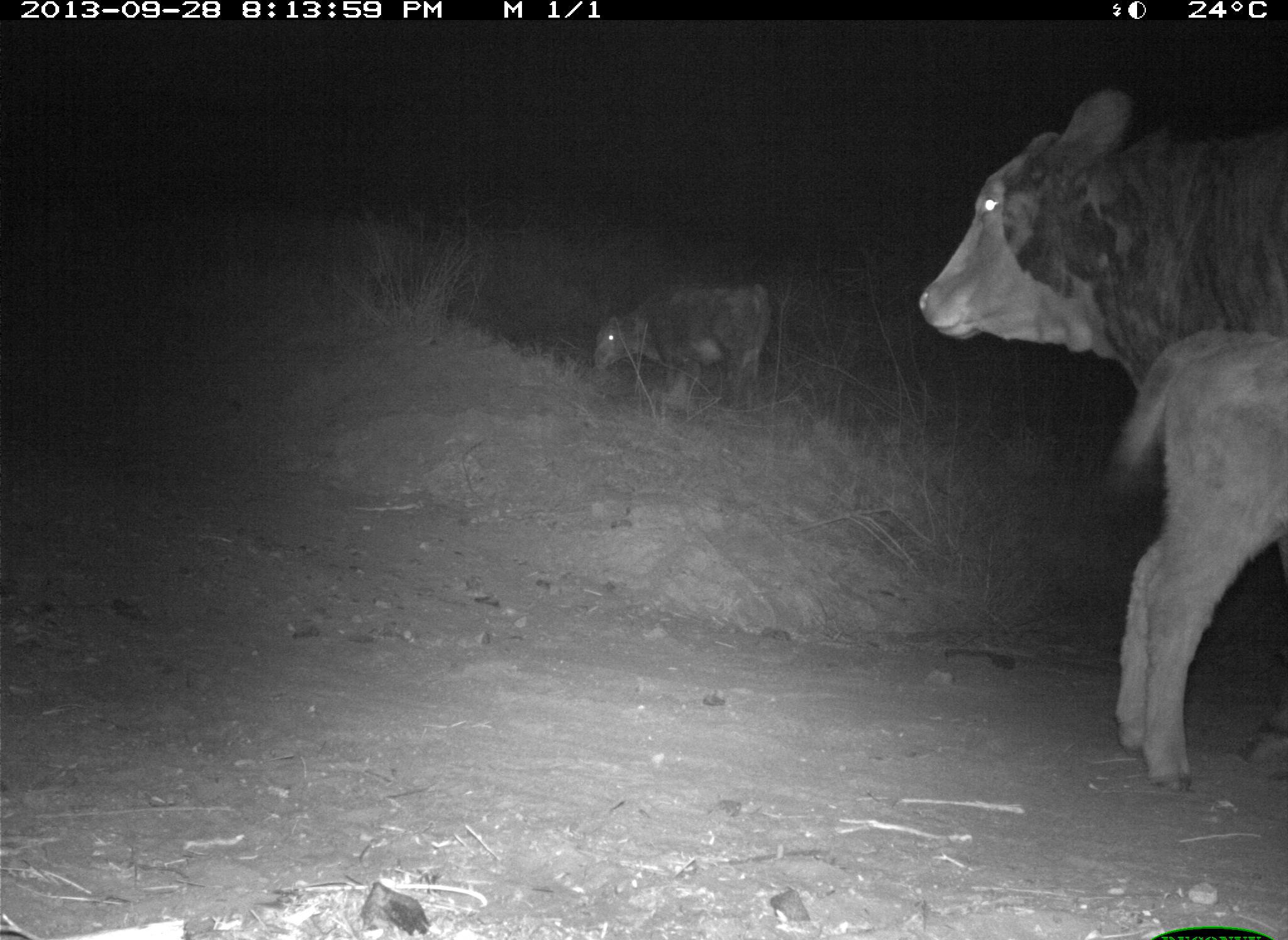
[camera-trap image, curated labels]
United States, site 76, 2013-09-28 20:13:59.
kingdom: Animalia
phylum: Chordata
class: Mammalia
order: Artiodactyla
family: Bovidae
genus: Bos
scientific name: Bos taurus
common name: cow